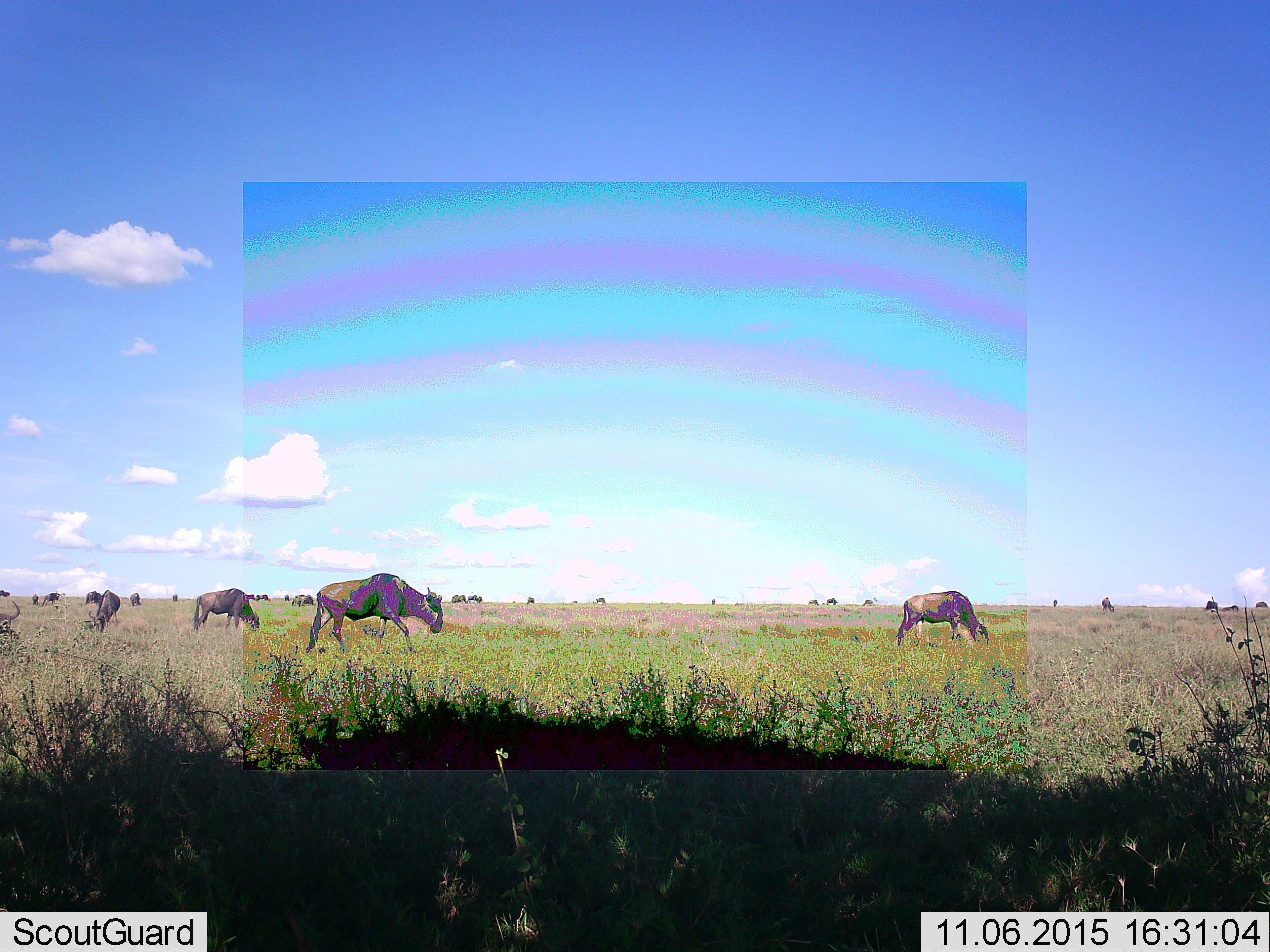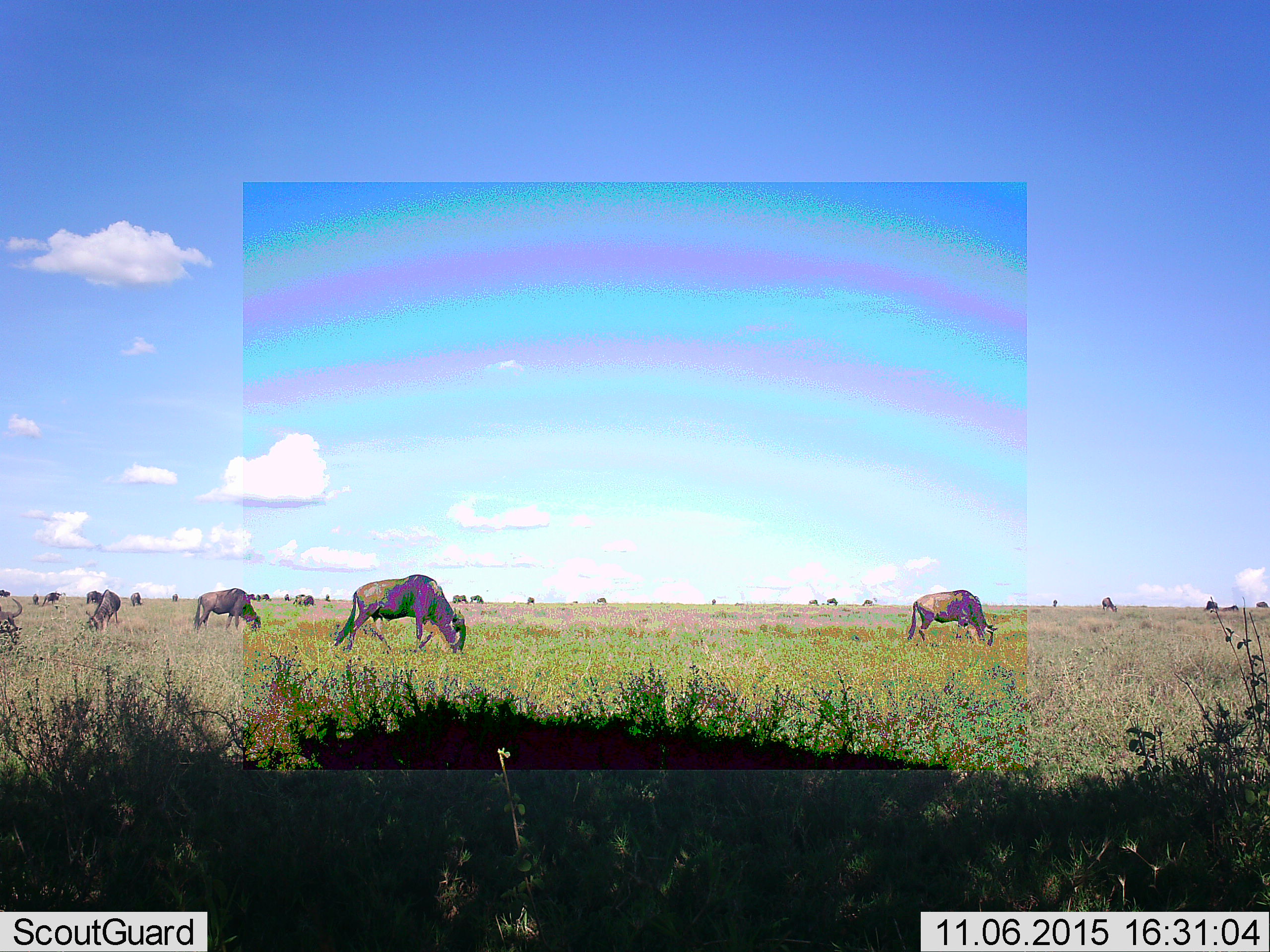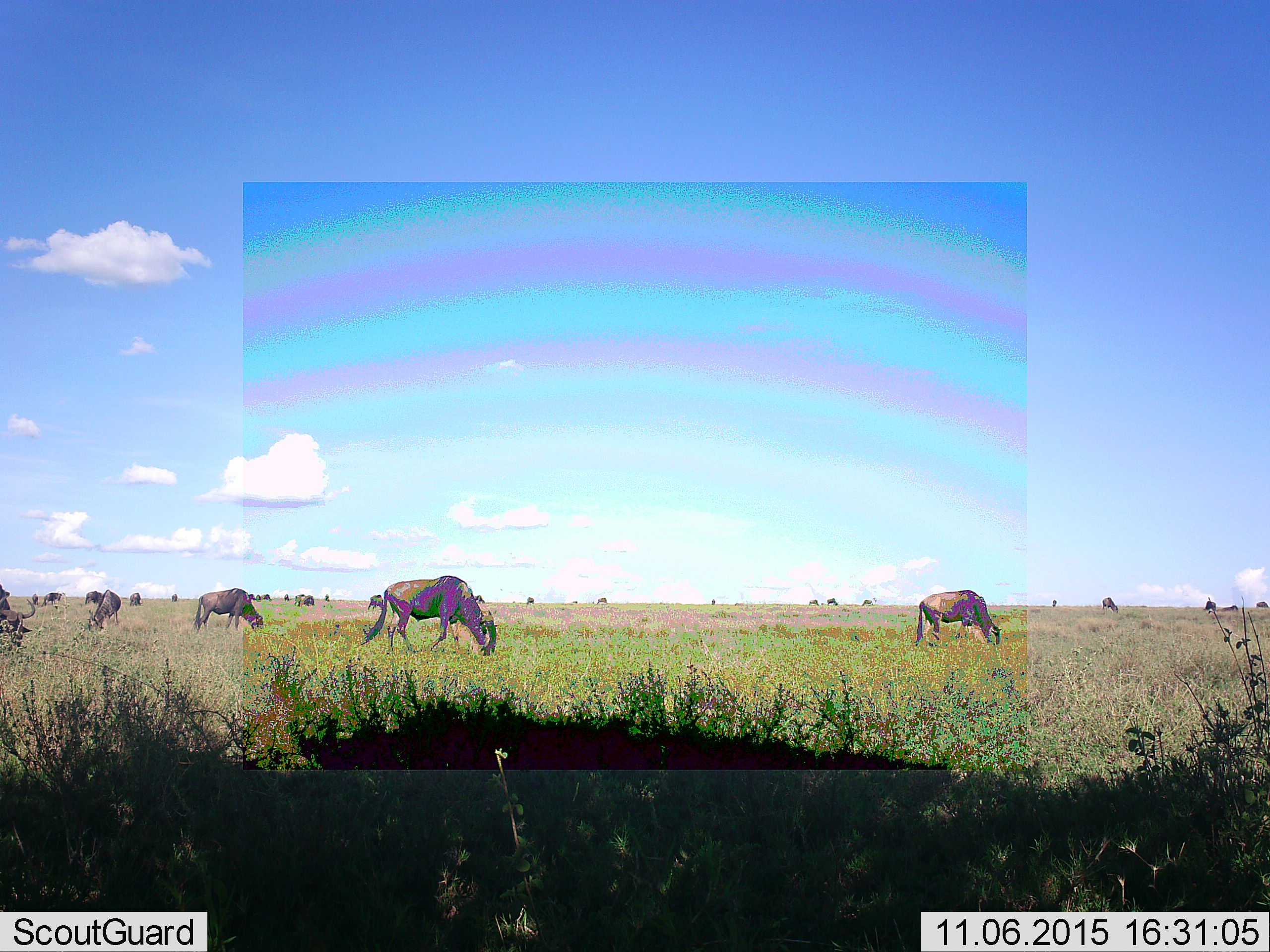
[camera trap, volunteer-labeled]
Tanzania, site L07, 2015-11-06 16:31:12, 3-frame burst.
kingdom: Animalia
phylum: Chordata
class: Mammalia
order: Artiodactyla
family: Bovidae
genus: Connochaetes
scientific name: Connochaetes taurinus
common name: blue wildebeest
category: wildebeest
Wildebeest (blue wildebeest) (Connochaetes taurinus), count 11-50. Behavior (volunteer vote fractions): standing 43%, resting 0%, moving 71%, interacting 0%. Young present (vote fraction): 0%. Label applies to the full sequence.